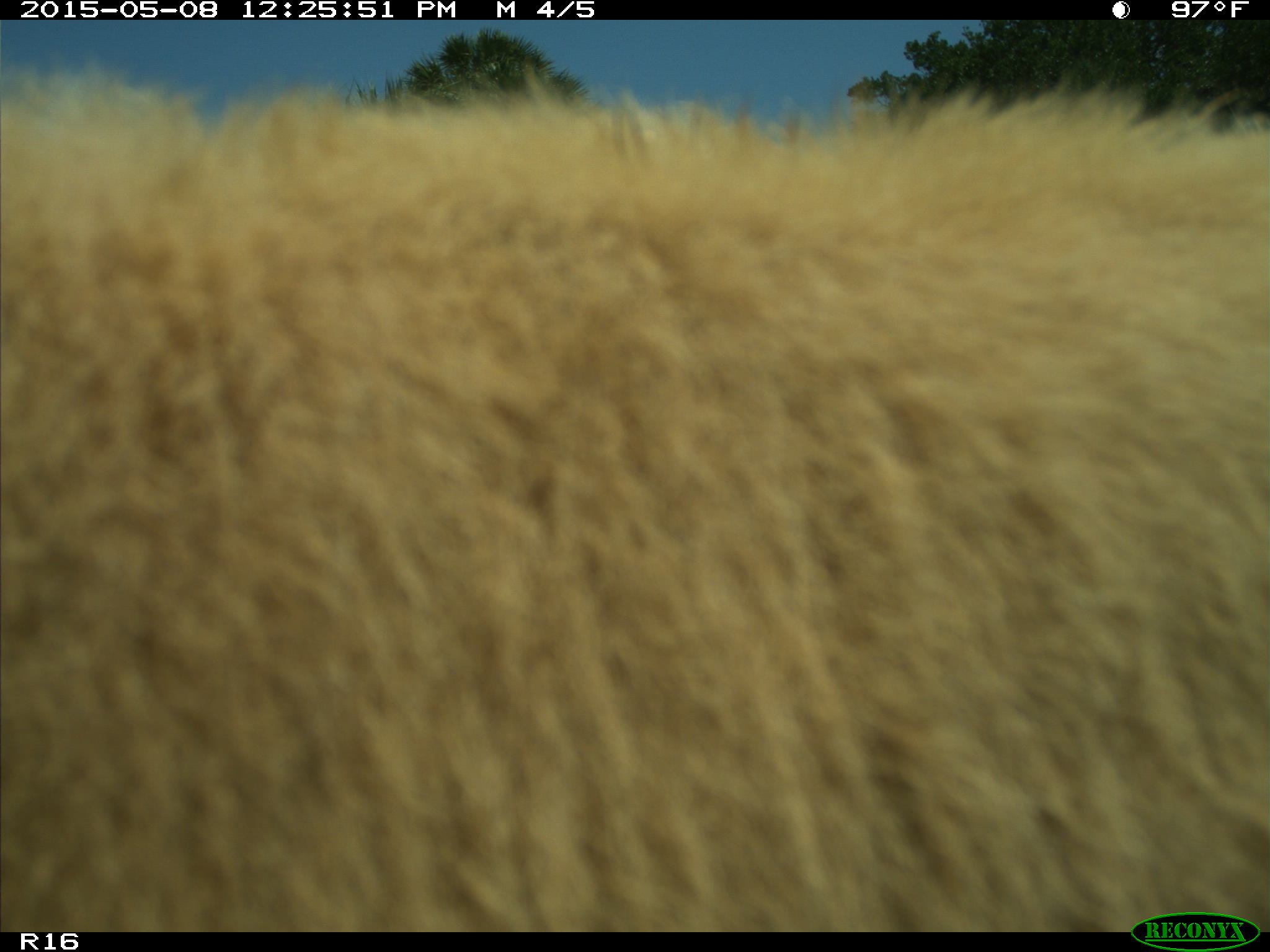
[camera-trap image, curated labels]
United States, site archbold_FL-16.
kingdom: Animalia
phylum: Chordata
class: Mammalia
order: Artiodactyla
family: Bovidae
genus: Bos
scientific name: Bos taurus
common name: domestic cow